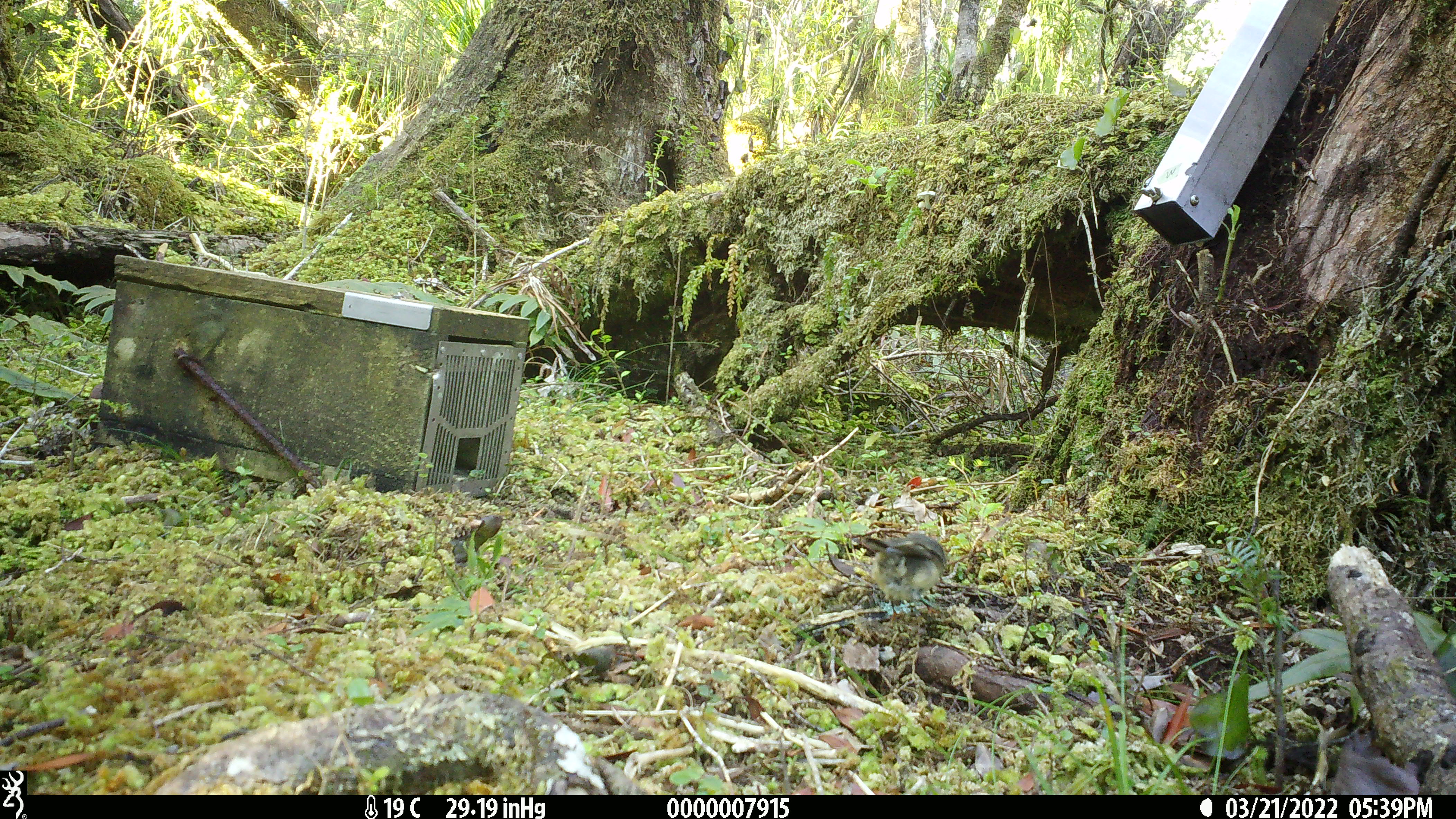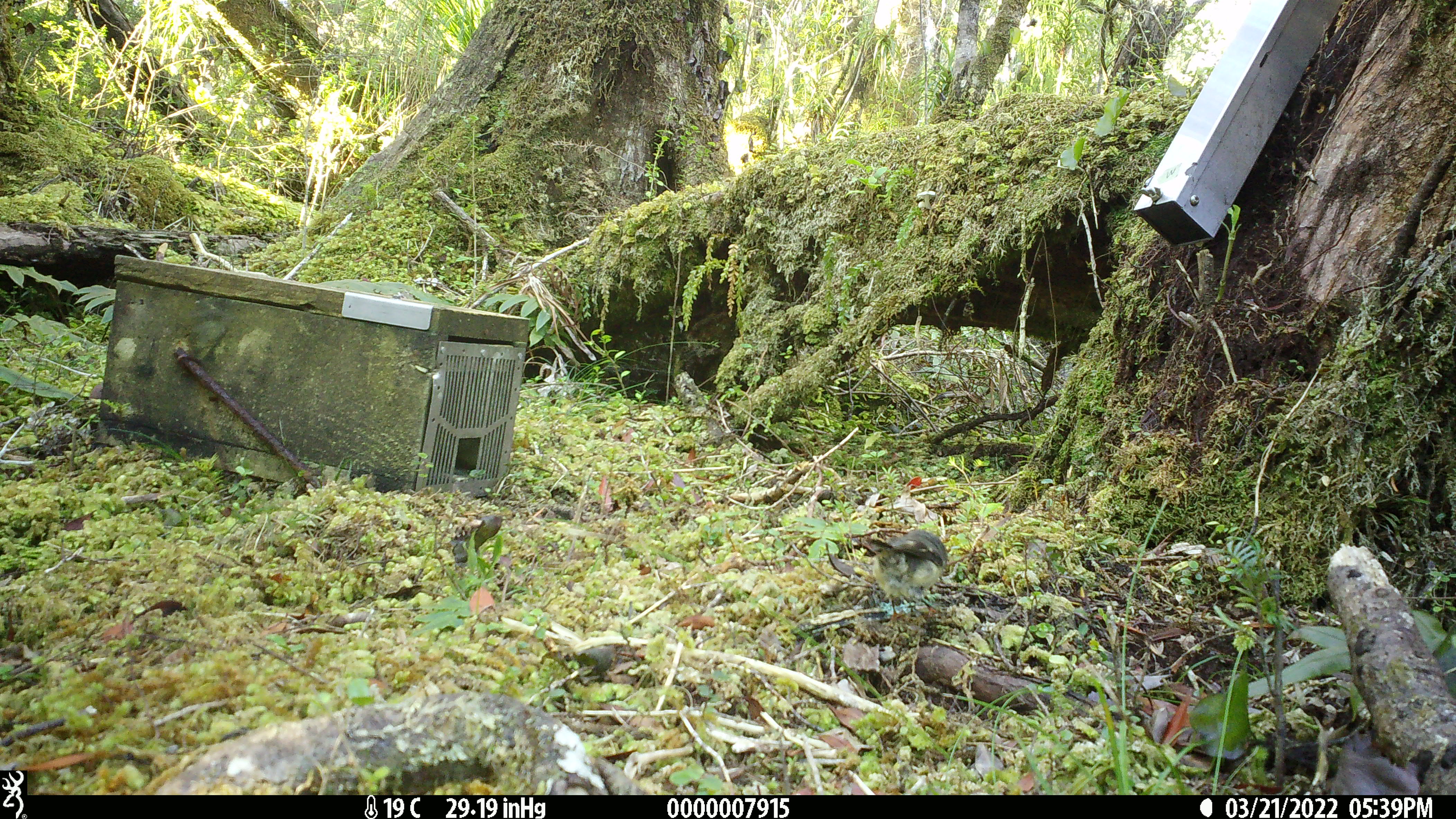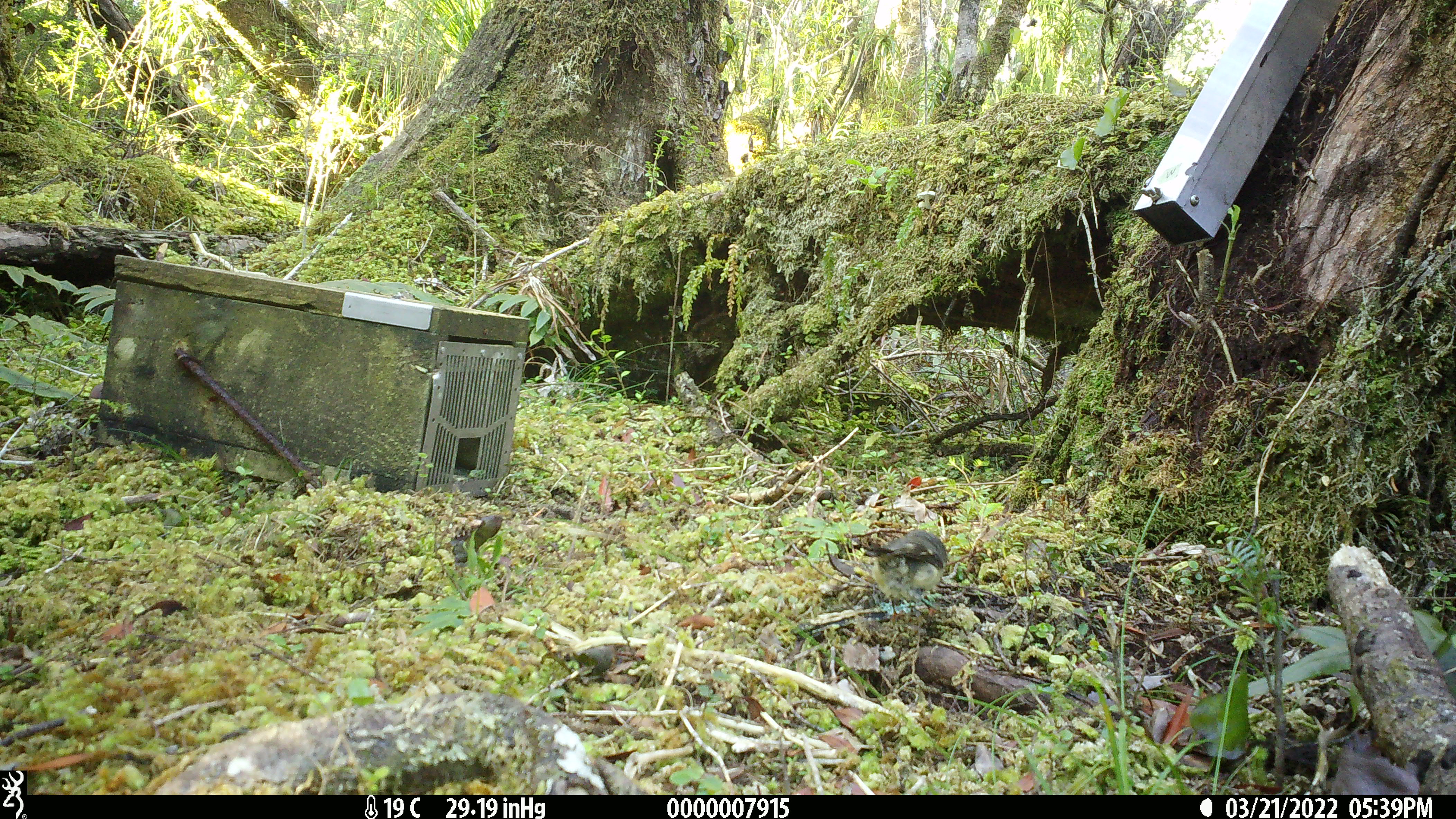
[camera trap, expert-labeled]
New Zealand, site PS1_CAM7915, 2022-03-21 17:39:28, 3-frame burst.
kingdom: Animalia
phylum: Chordata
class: Aves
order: Passeriformes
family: Petroicidae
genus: Petroica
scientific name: Petroica macrocephala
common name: tomtit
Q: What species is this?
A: Tomtit (Petroica macrocephala).